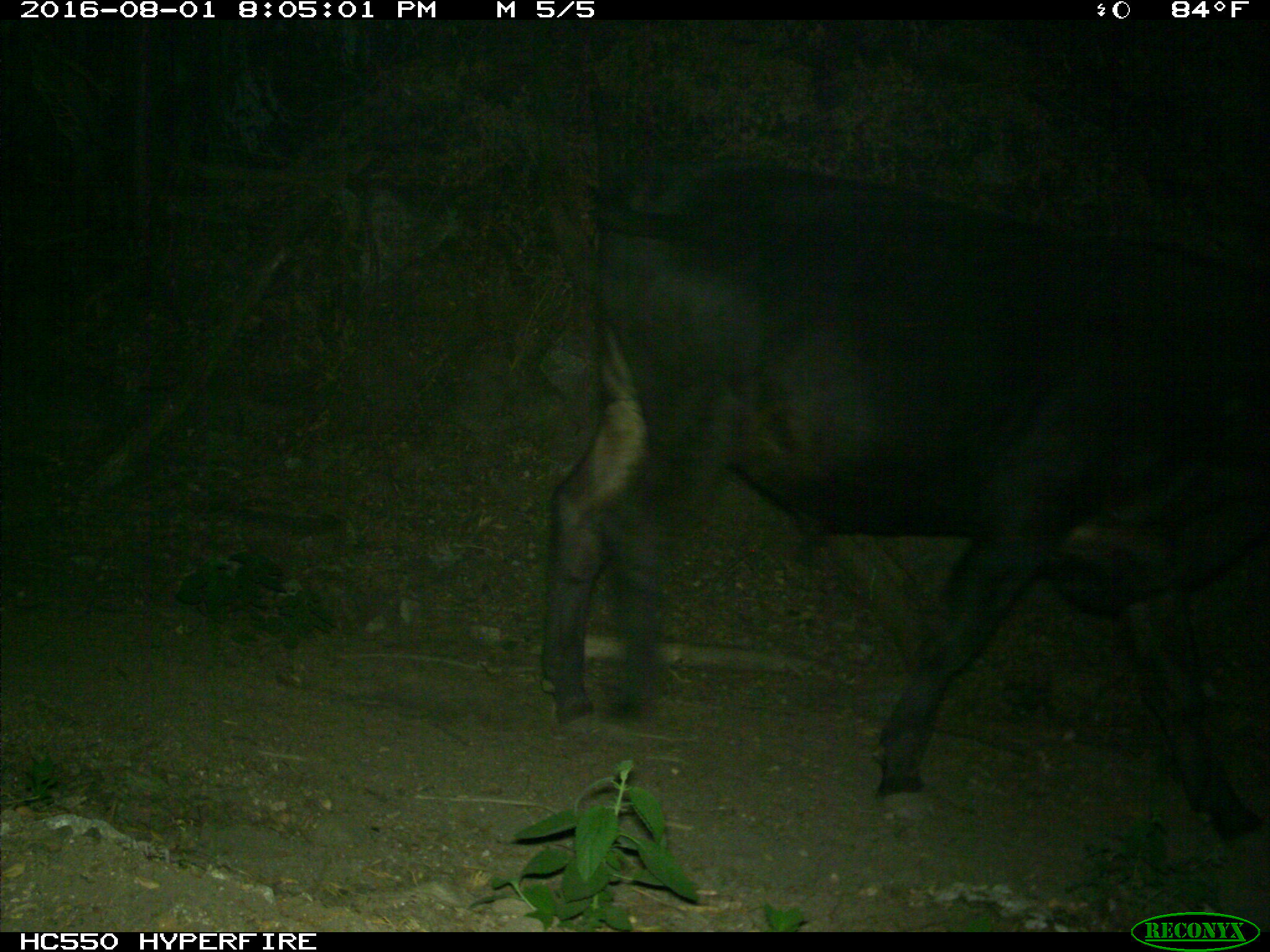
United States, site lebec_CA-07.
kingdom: Animalia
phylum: Chordata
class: Mammalia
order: Artiodactyla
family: Bovidae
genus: Bos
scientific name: Bos taurus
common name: domestic cow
Bos taurus (domestic cow).